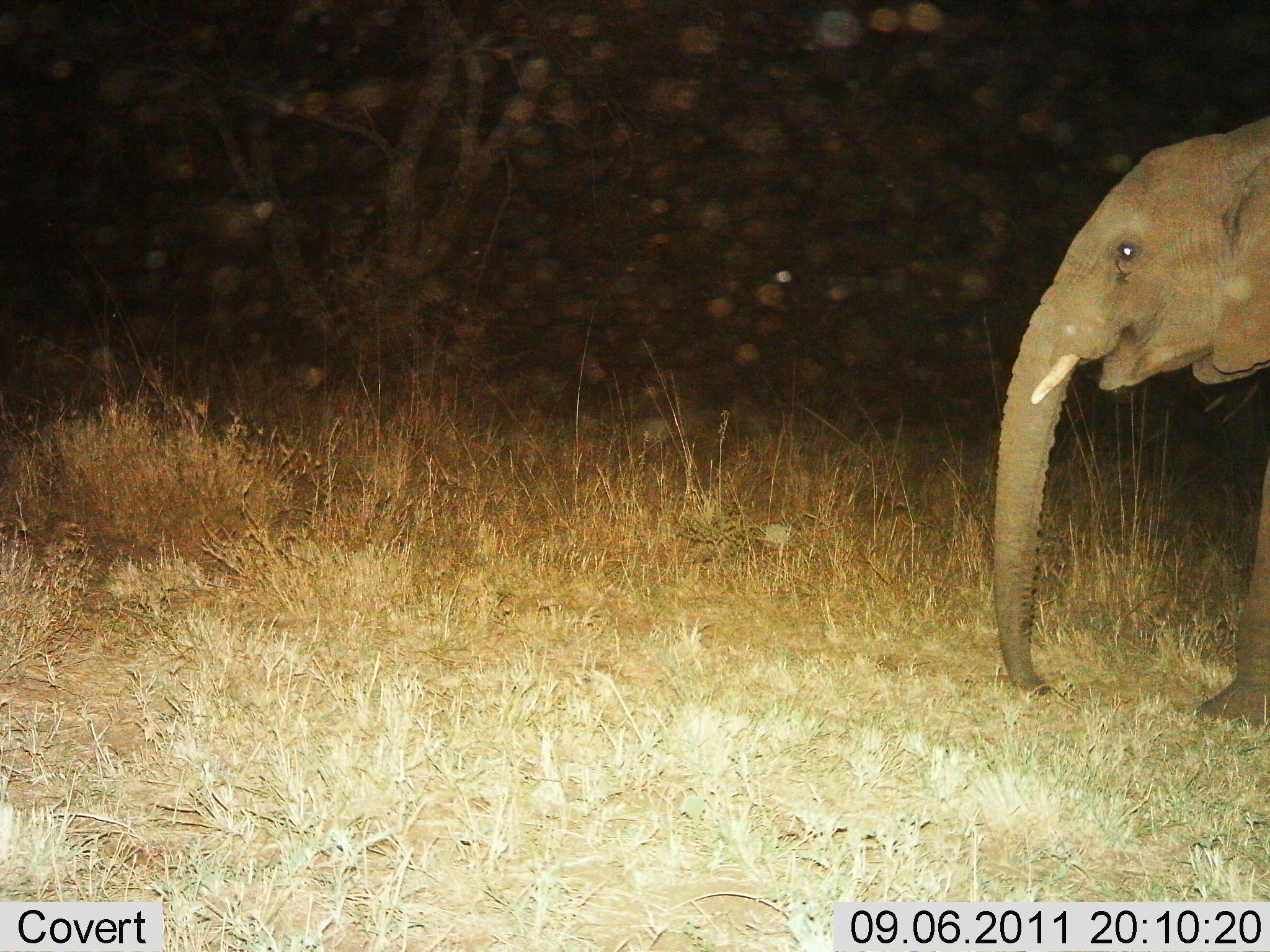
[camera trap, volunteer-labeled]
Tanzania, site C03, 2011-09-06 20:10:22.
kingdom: Animalia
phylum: Chordata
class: Mammalia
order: Proboscidea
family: Elephantidae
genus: Loxodonta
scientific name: Loxodonta africana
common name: african bush elephant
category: elephant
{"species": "elephant (african bush elephant) (Loxodonta africana)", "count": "1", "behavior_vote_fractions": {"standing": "46%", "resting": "0%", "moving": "54%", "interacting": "0%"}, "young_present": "8%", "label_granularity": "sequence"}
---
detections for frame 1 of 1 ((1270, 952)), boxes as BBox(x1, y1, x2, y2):
animal: BBox(990, 112, 1269, 731)